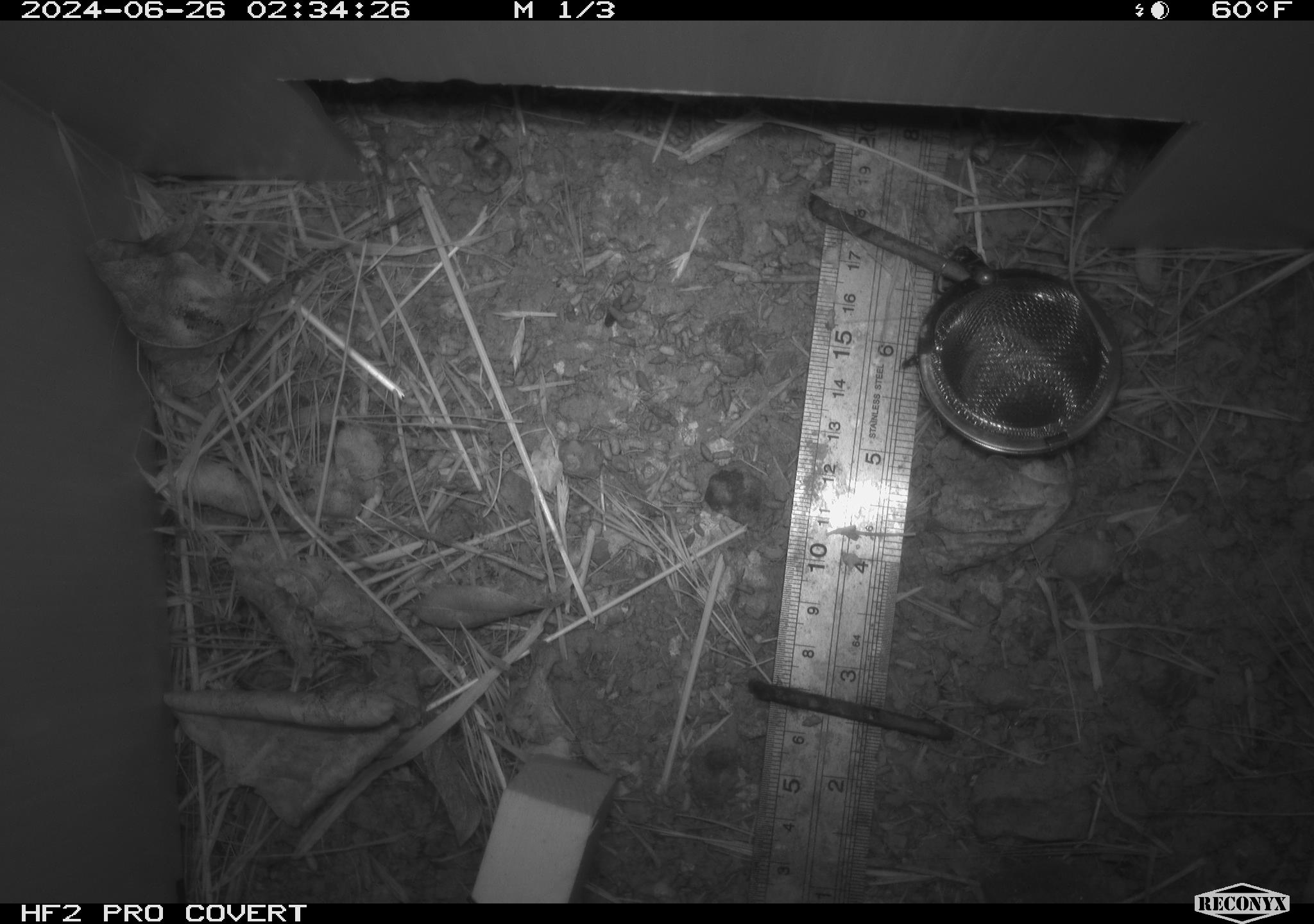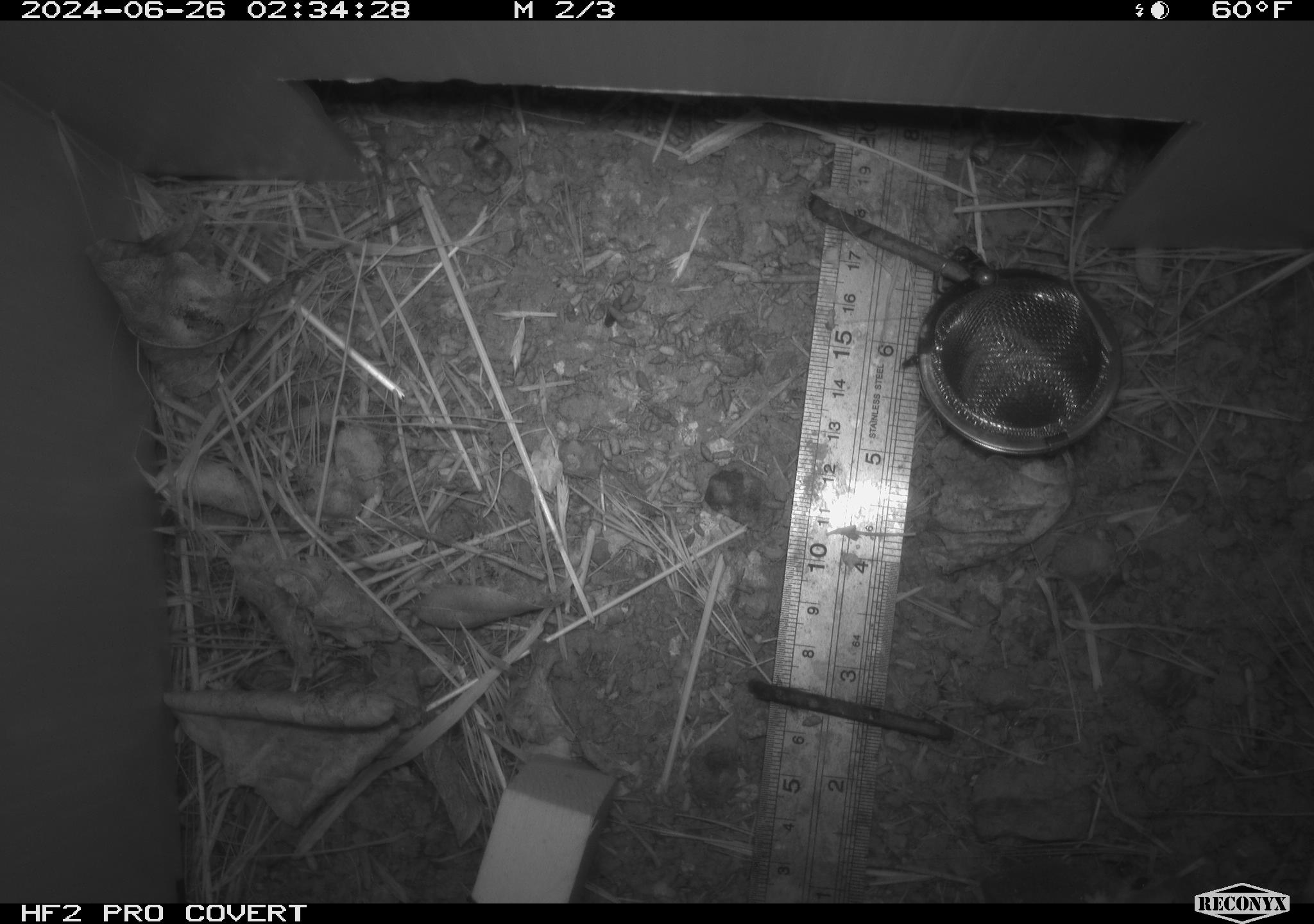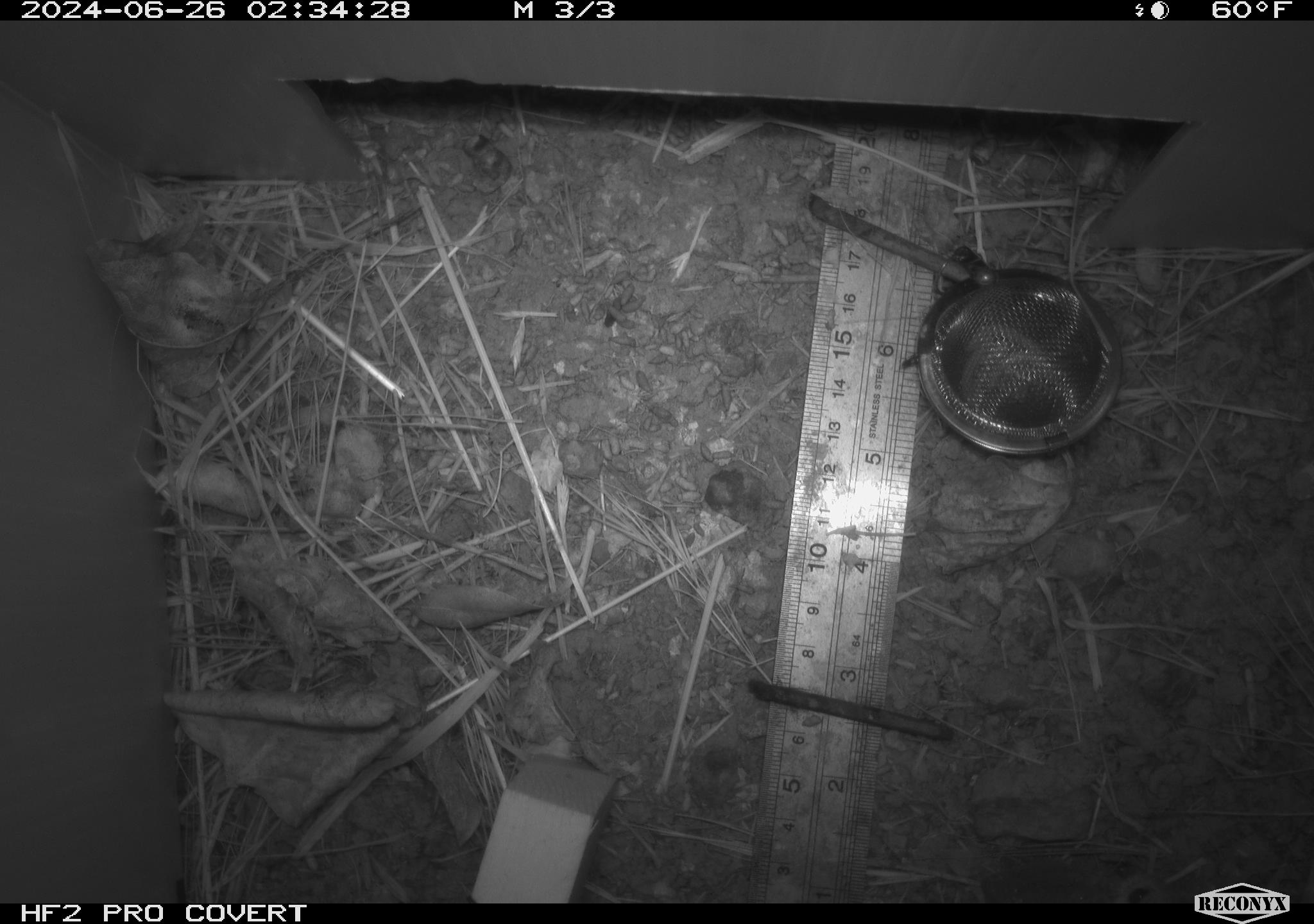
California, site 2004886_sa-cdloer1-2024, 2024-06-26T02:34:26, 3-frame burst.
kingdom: Animalia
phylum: Chordata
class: Mammalia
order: Rodentia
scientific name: Rodentia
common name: mouse species